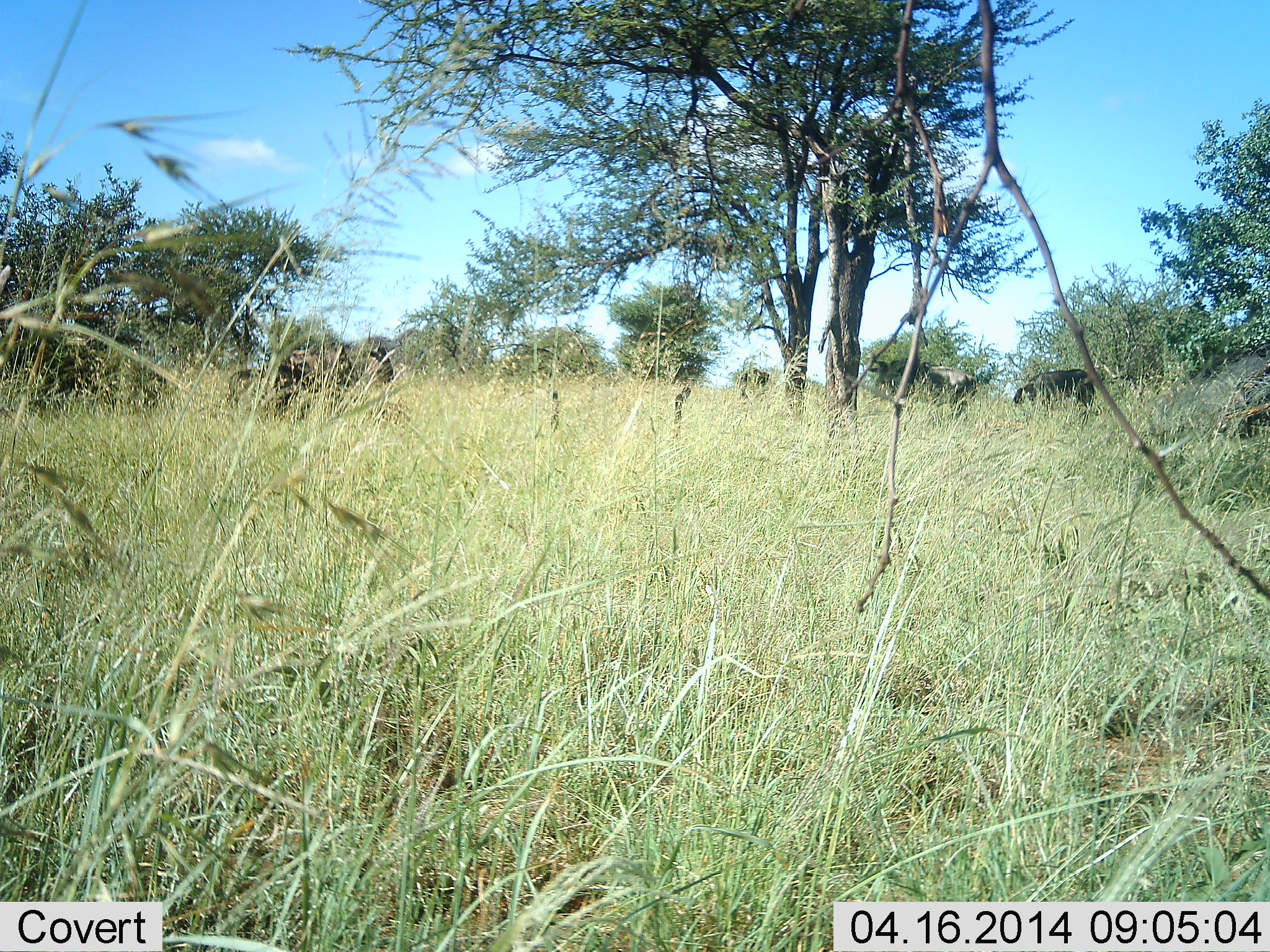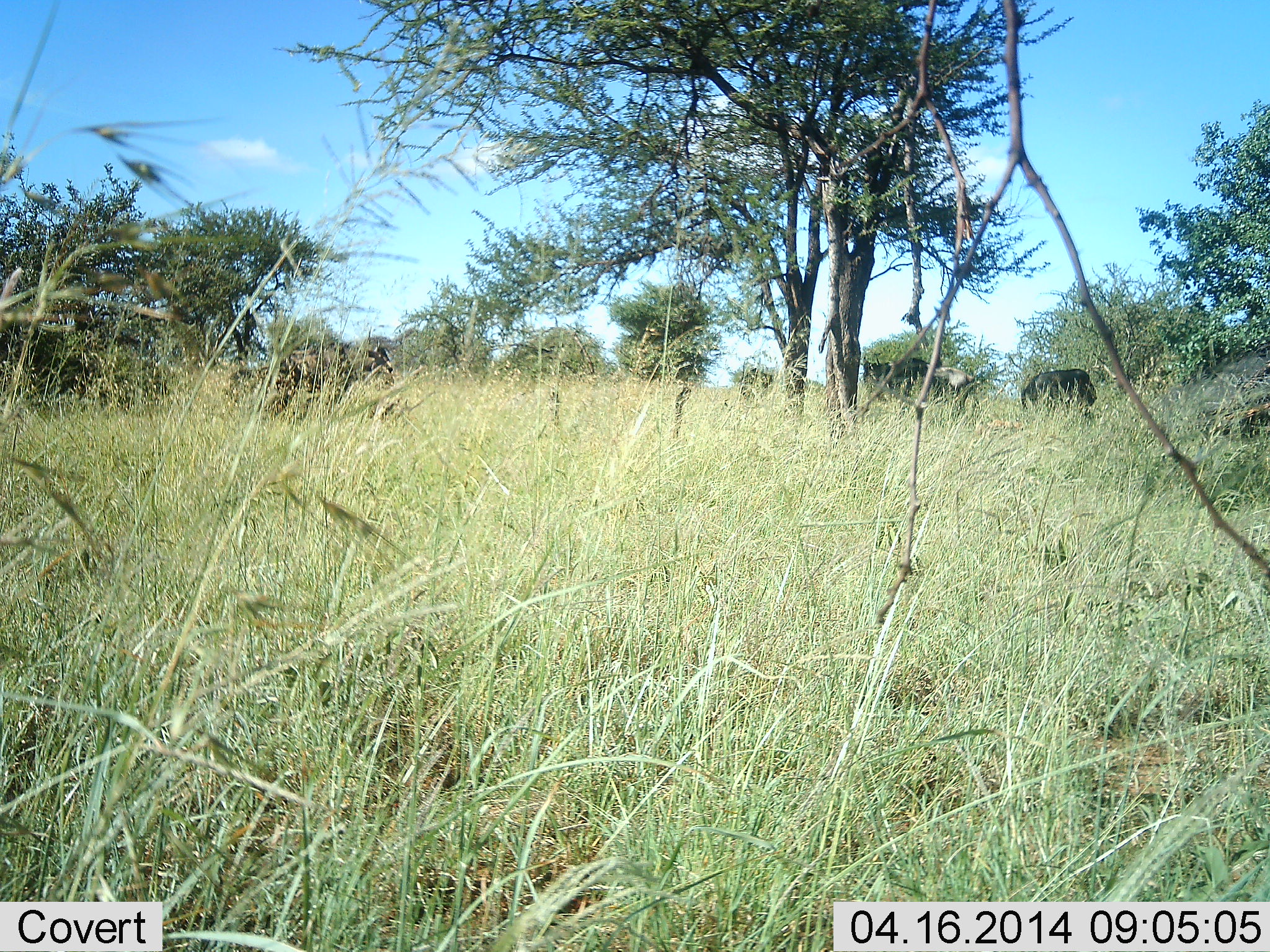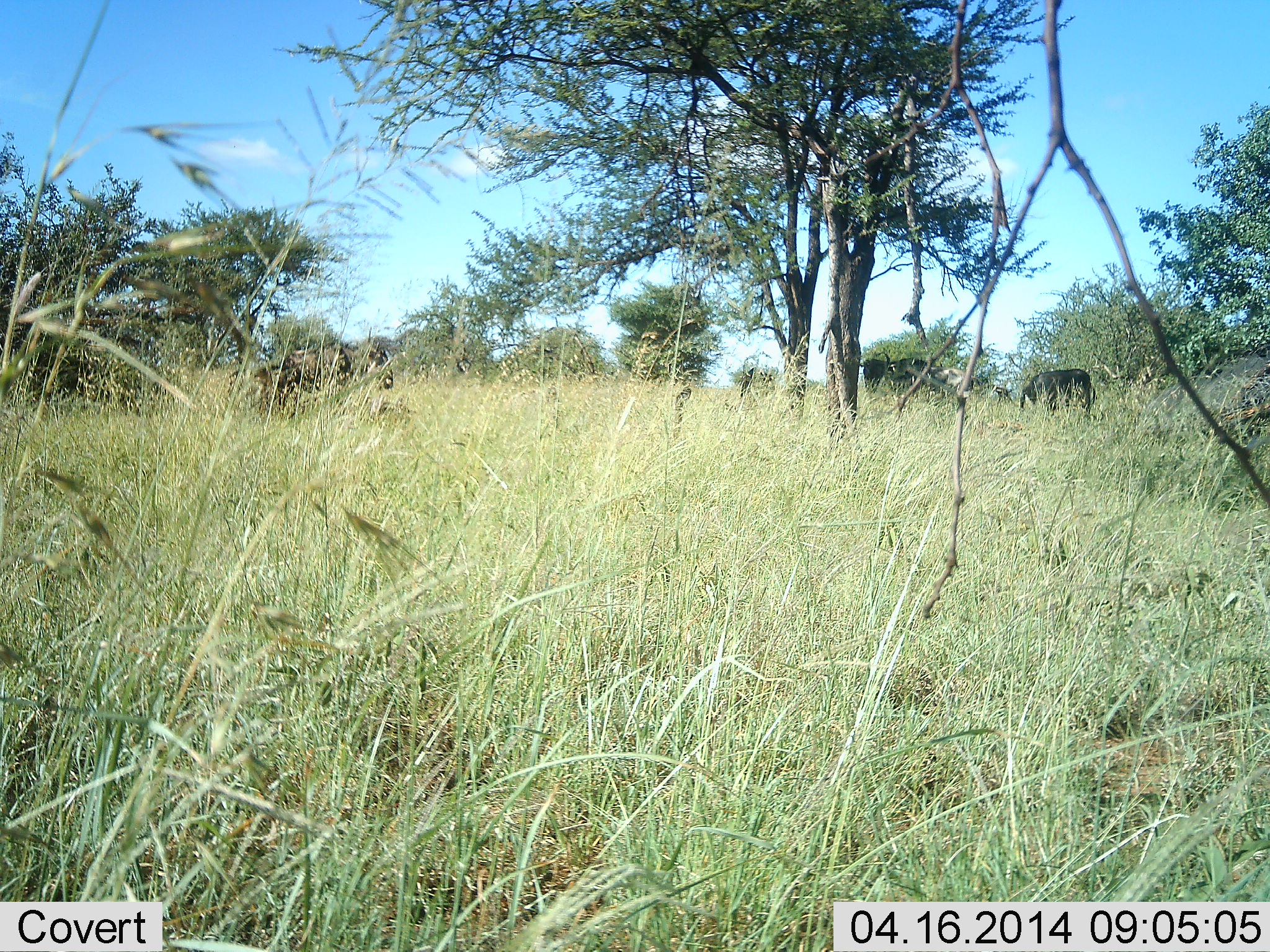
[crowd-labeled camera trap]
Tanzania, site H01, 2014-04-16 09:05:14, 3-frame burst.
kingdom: Animalia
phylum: Chordata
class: Mammalia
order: Artiodactyla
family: Bovidae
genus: Connochaetes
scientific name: Connochaetes taurinus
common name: blue wildebeest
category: wildebeest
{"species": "wildebeest (blue wildebeest) (Connochaetes taurinus)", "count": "3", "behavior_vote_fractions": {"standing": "70%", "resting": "20%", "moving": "0%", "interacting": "0%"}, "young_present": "10%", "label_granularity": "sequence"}